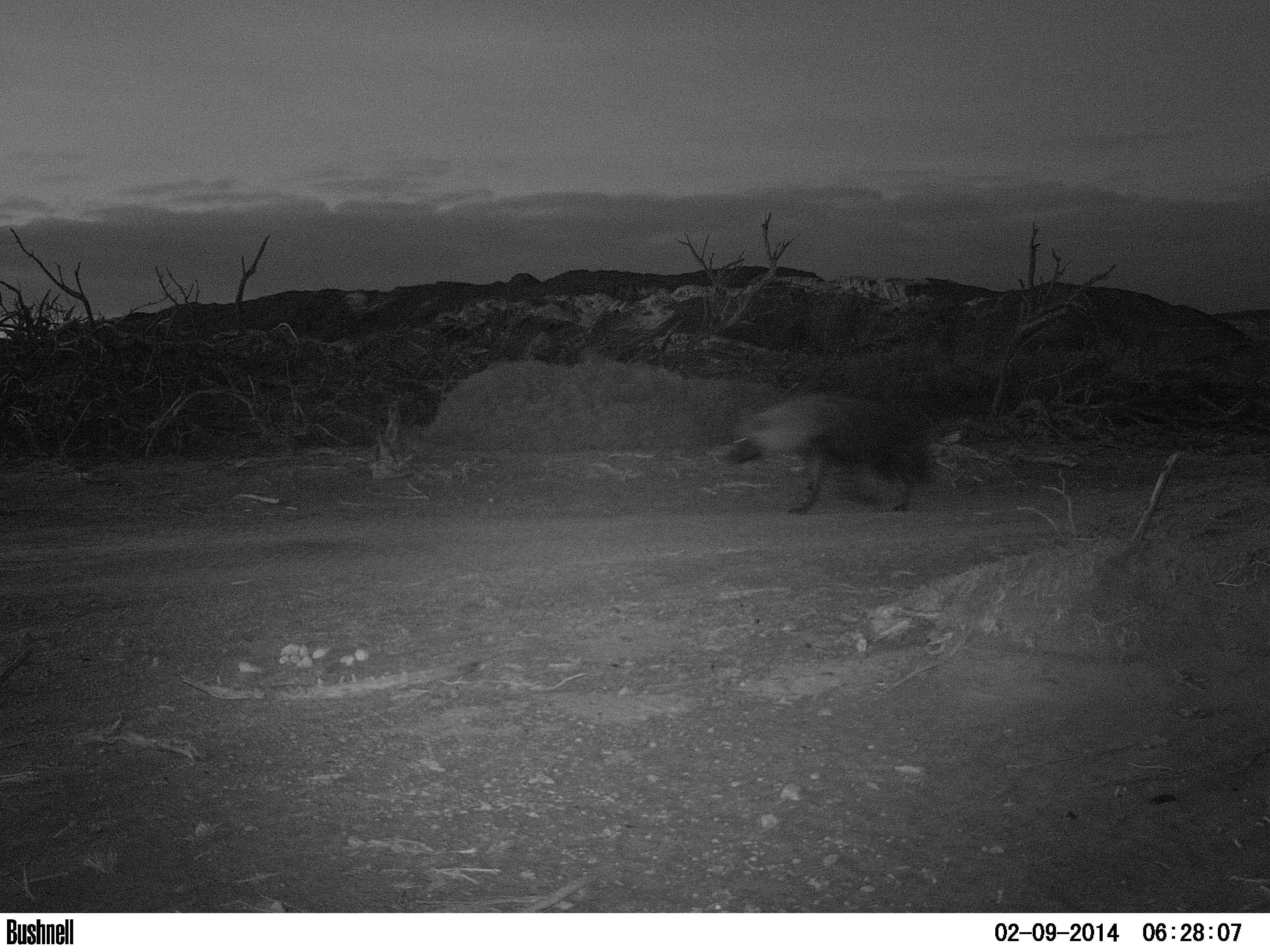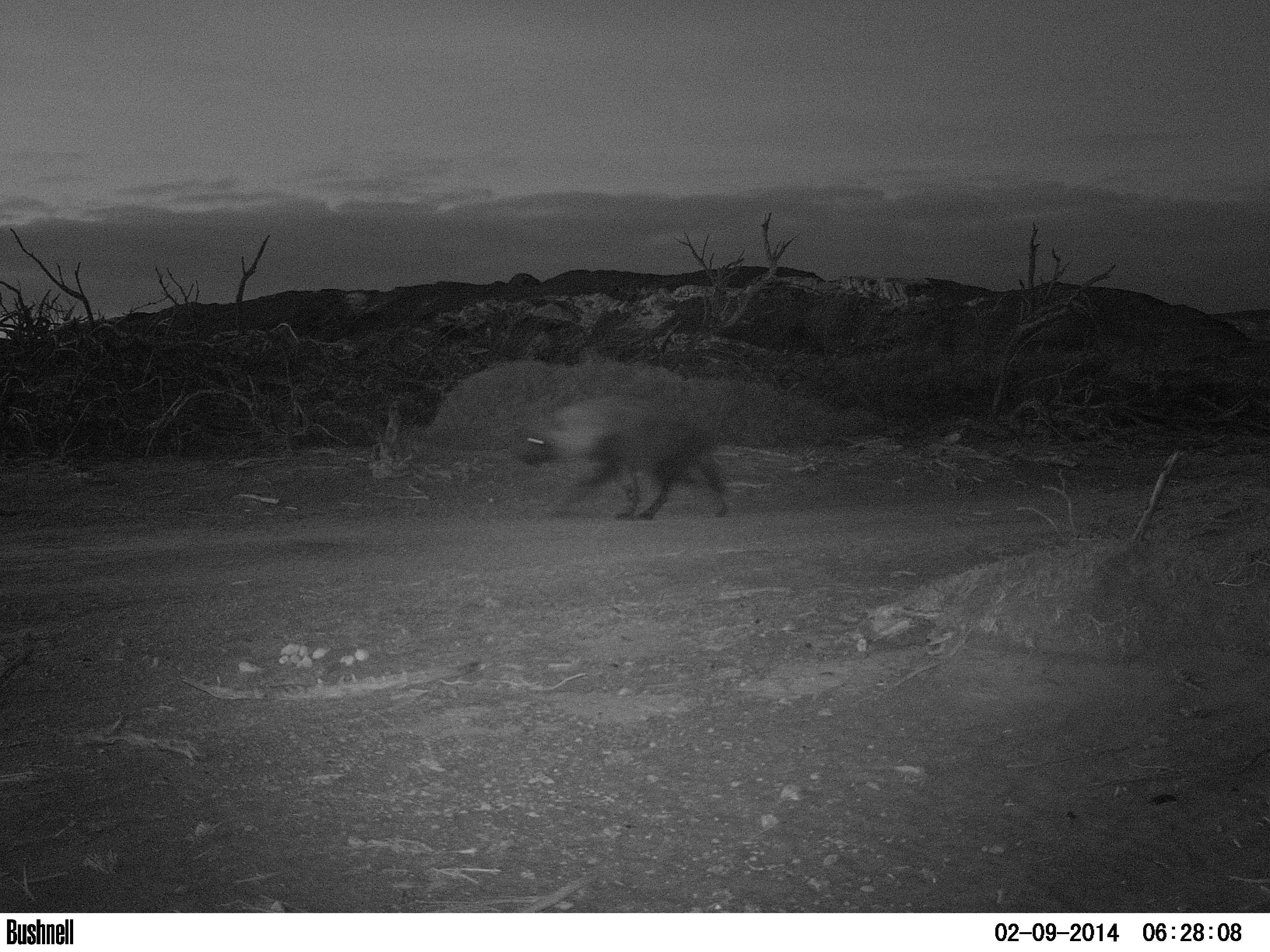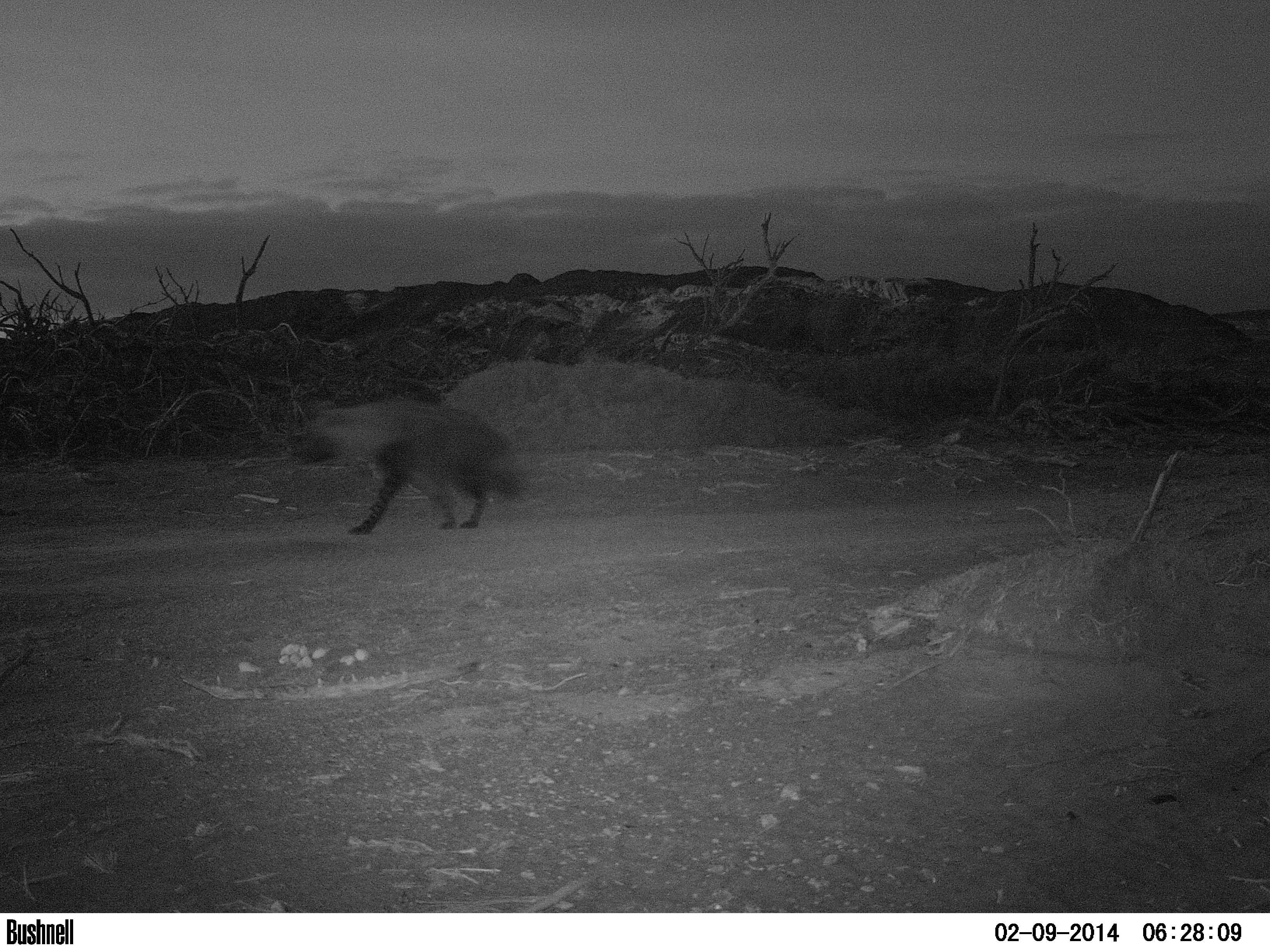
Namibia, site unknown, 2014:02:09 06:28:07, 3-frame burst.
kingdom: Animalia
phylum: Chordata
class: Mammalia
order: Carnivora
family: Hyaenidae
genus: Parahyaena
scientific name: Parahyaena brunnea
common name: brown hyena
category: hyaena brunnea